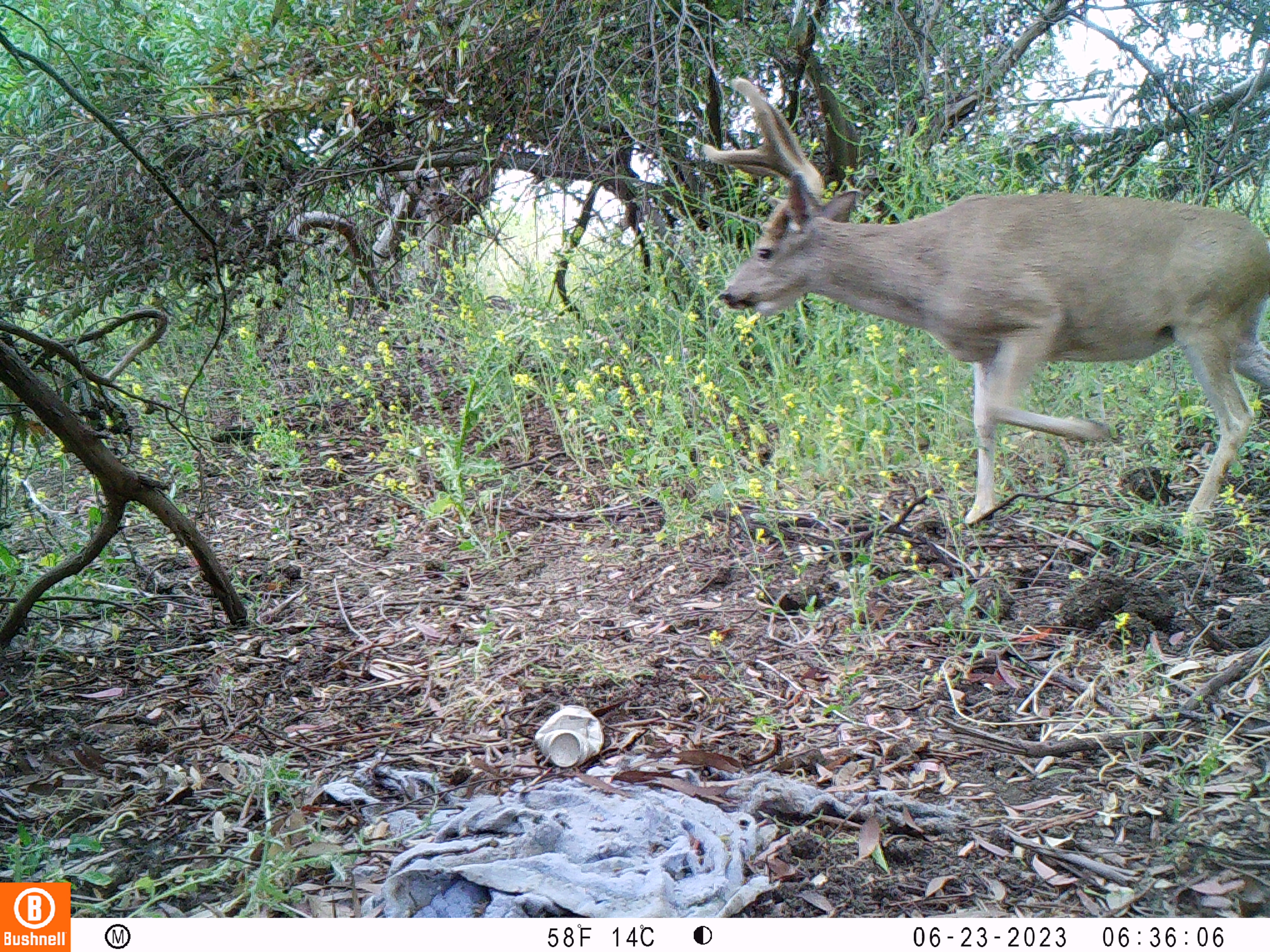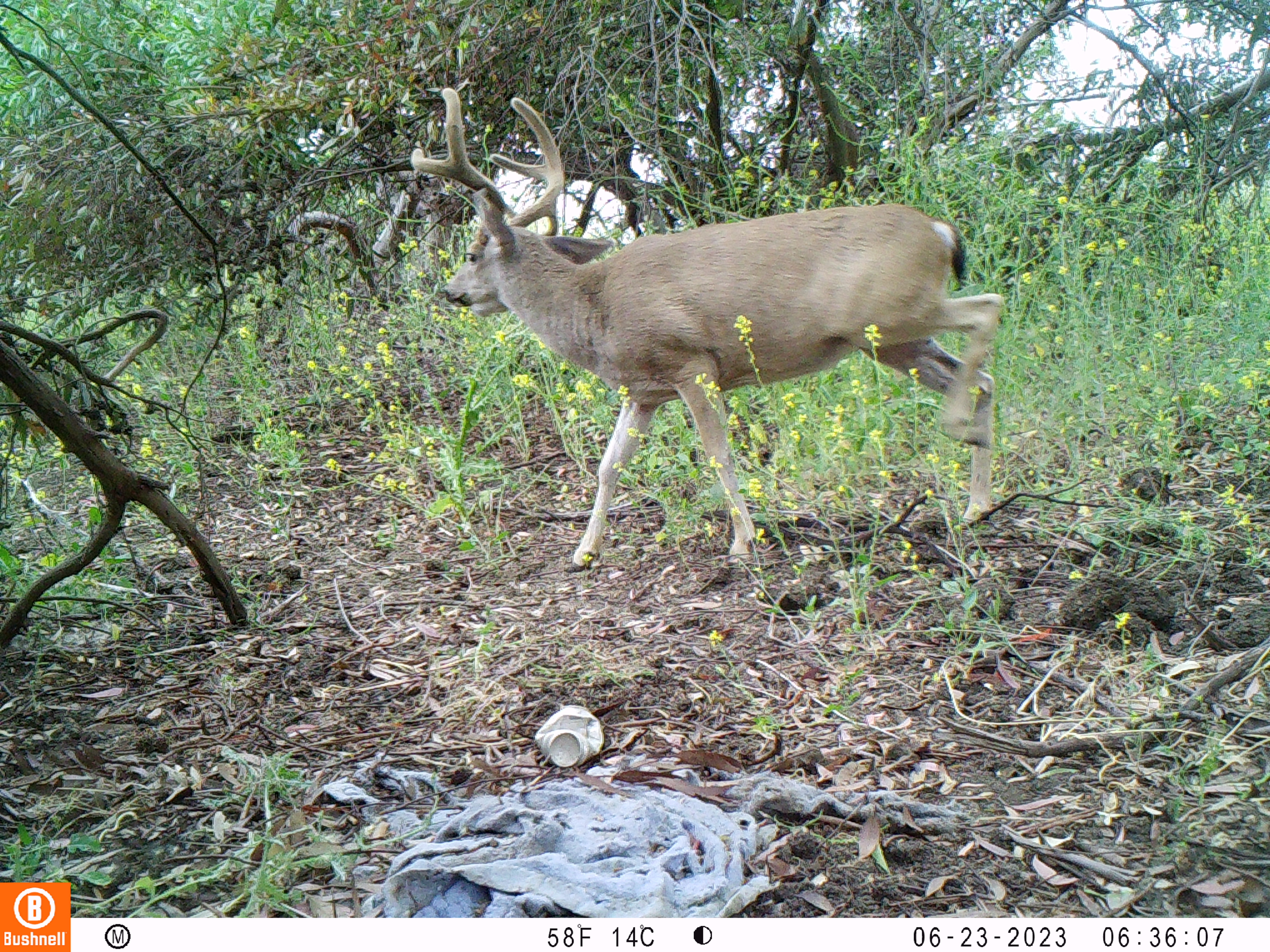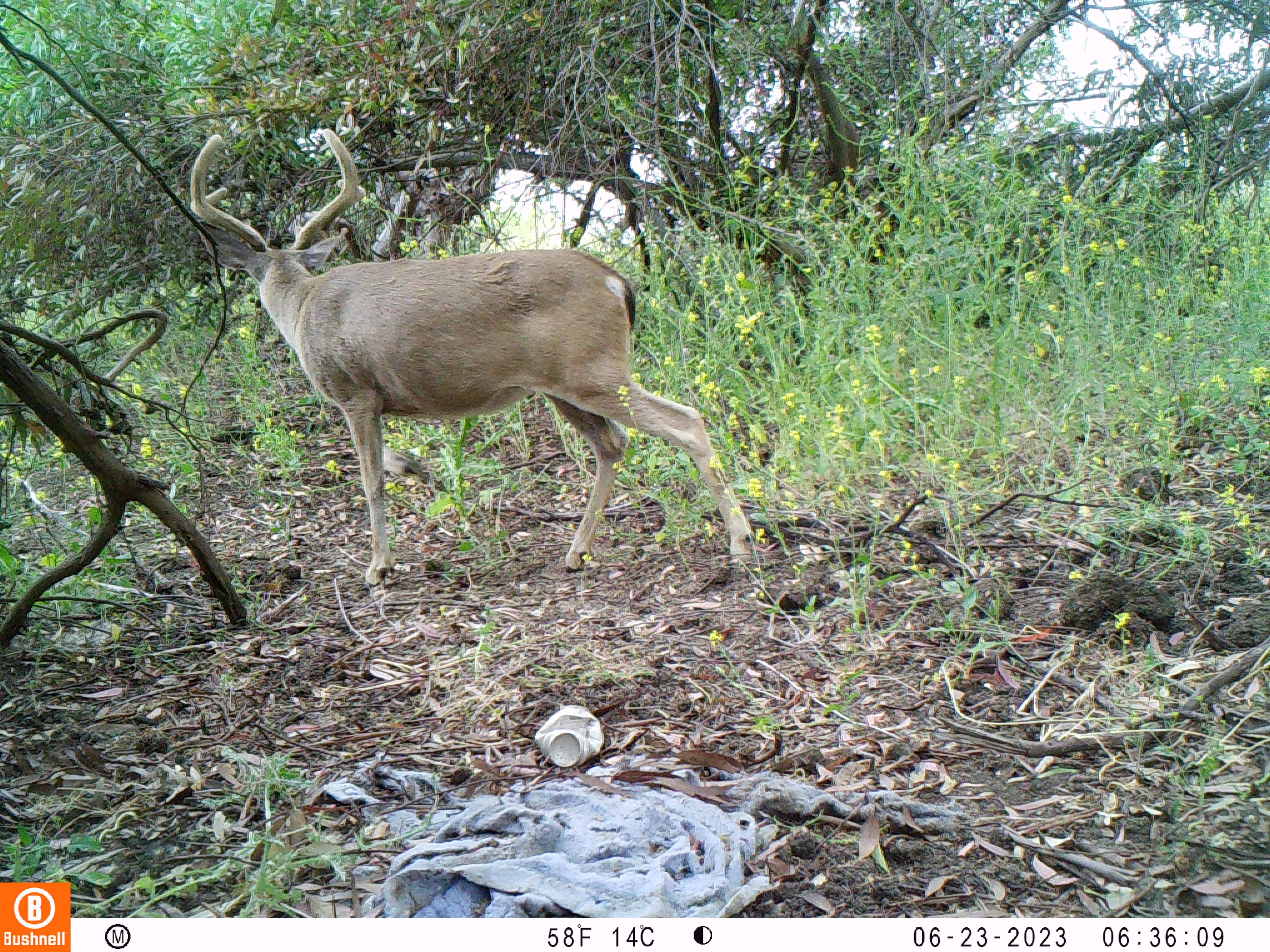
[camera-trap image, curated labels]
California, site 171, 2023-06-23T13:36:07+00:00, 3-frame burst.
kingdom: Animalia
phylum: Chordata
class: Mammalia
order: Artiodactyla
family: Cervidae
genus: Odocoileus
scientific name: Odocoileus hemionus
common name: mule deer